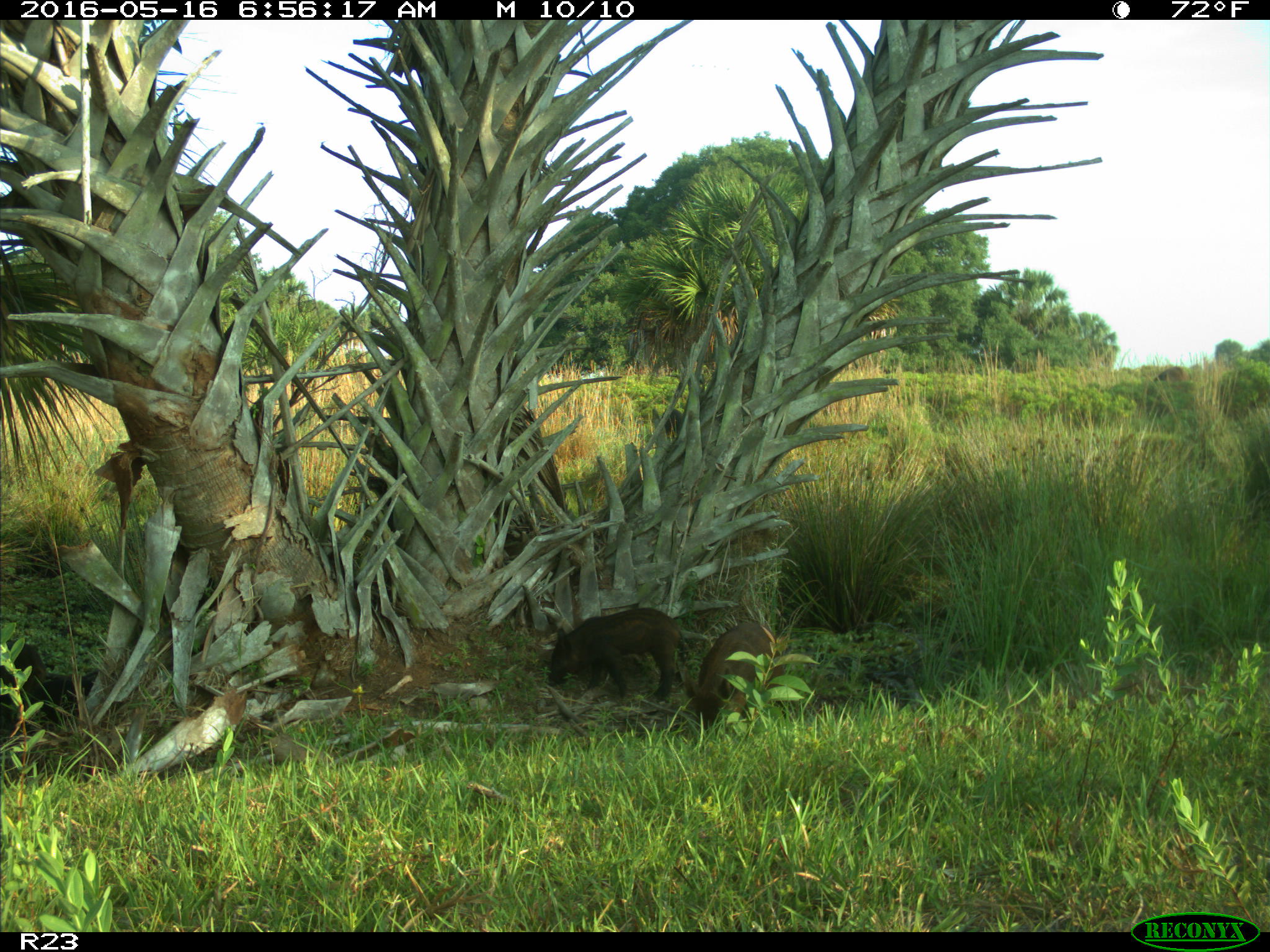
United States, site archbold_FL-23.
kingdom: Animalia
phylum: Chordata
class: Mammalia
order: Artiodactyla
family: Suidae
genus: Sus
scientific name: Sus scrofa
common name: wild boar